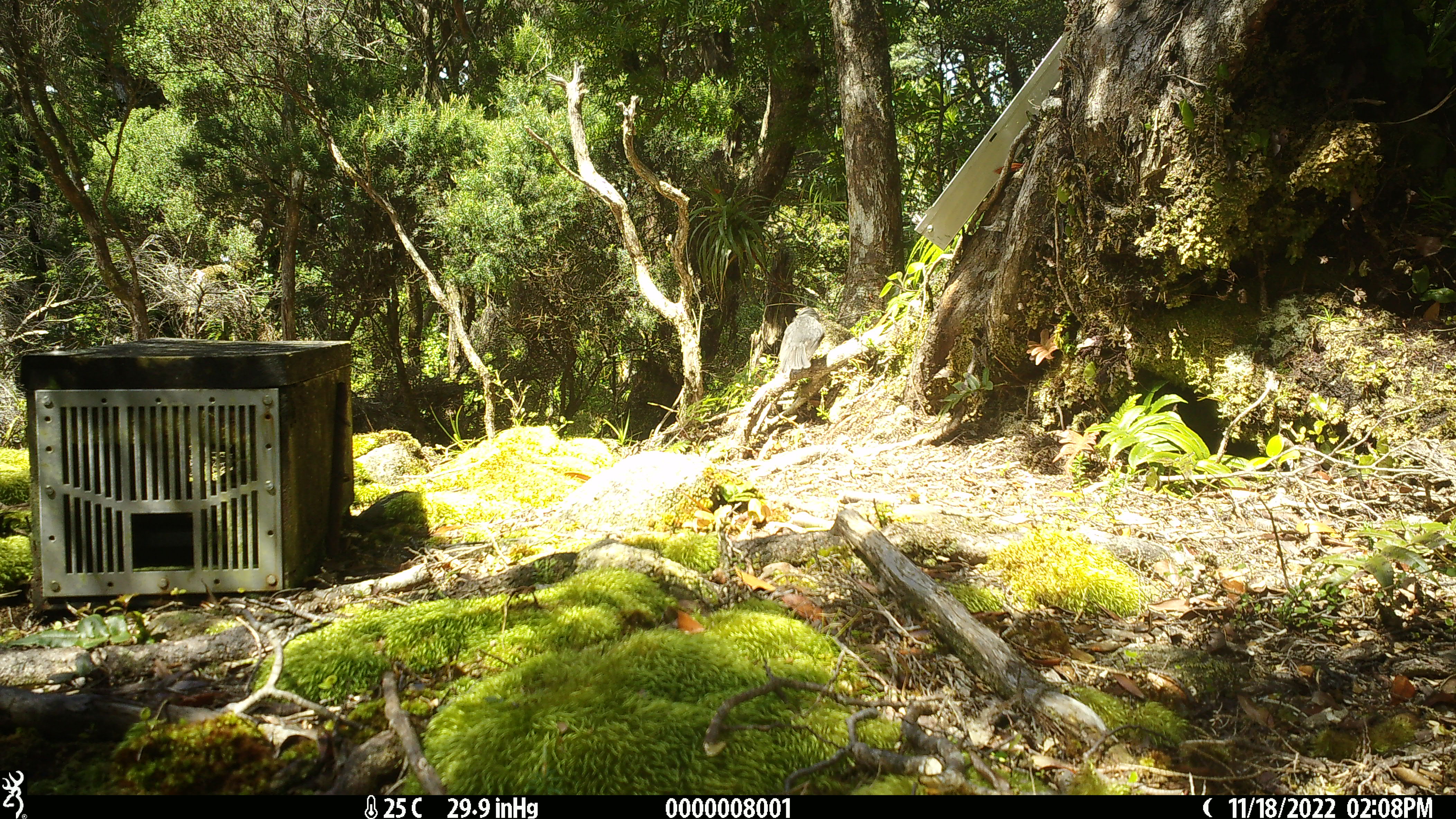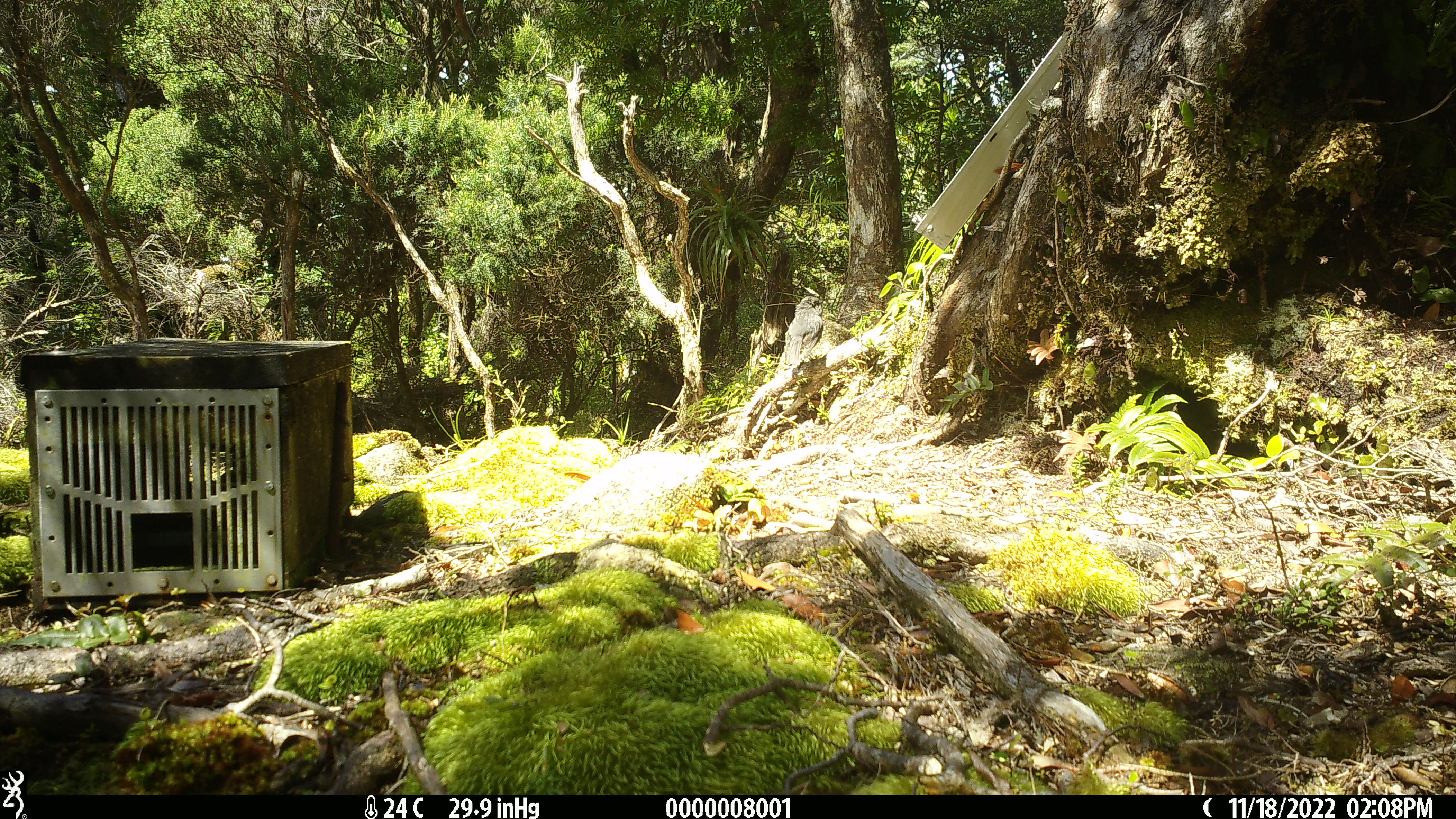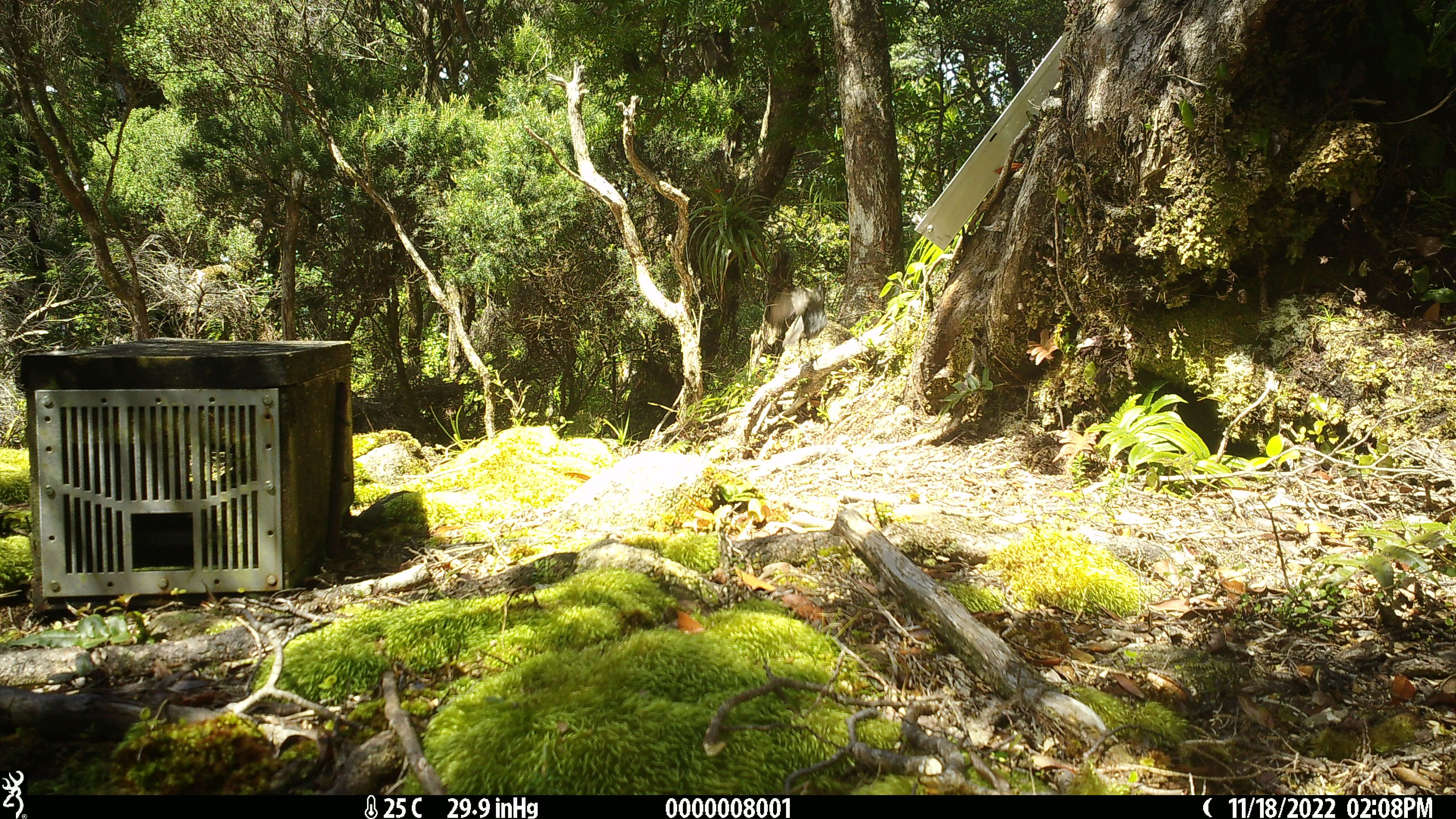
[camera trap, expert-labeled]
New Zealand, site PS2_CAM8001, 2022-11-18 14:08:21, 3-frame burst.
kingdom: Animalia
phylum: Chordata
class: Aves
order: Passeriformes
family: Petroicidae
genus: Petroica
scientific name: Petroica australis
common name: new zealand robin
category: robin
Robin (new zealand robin) (Petroica australis).